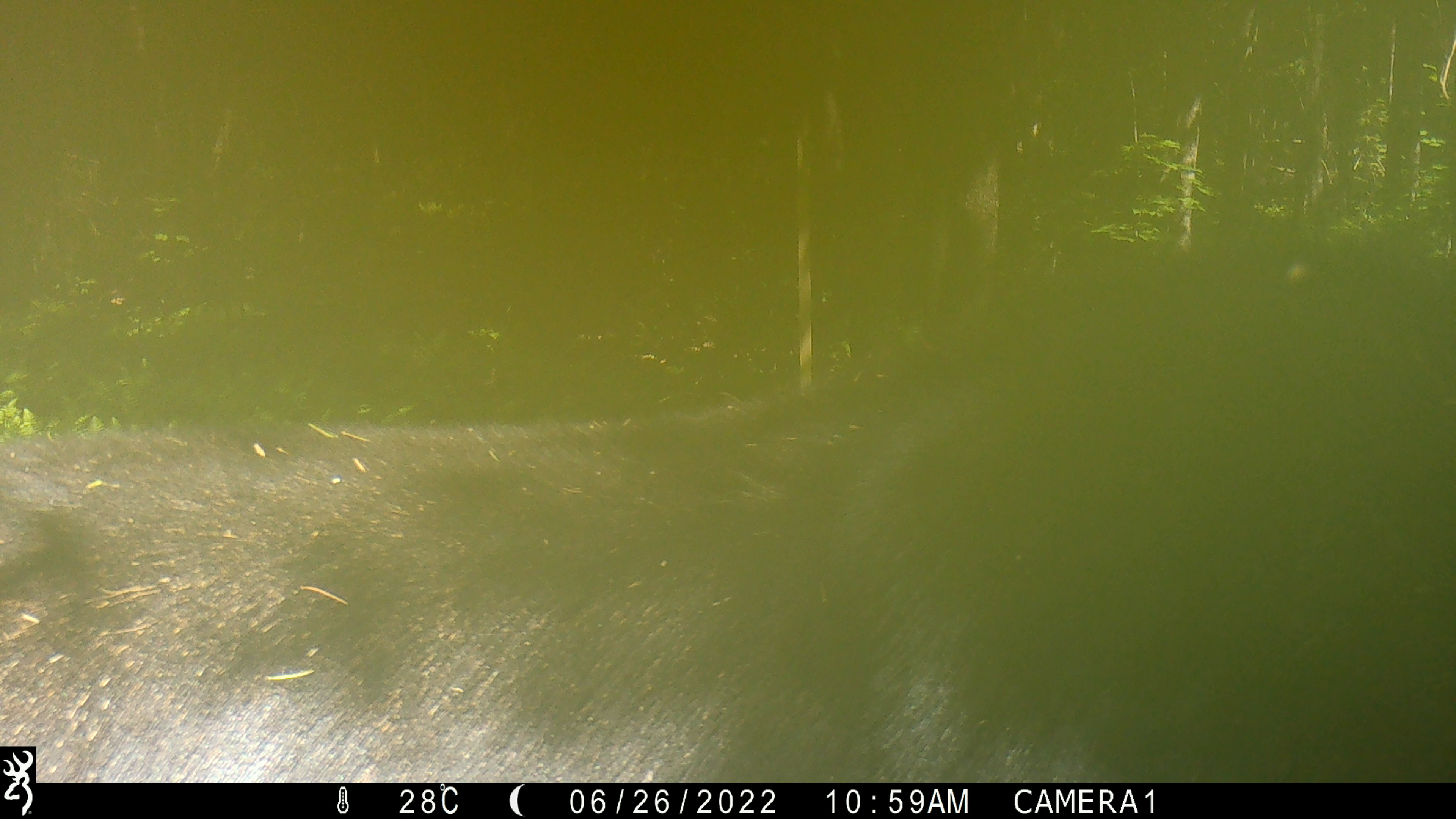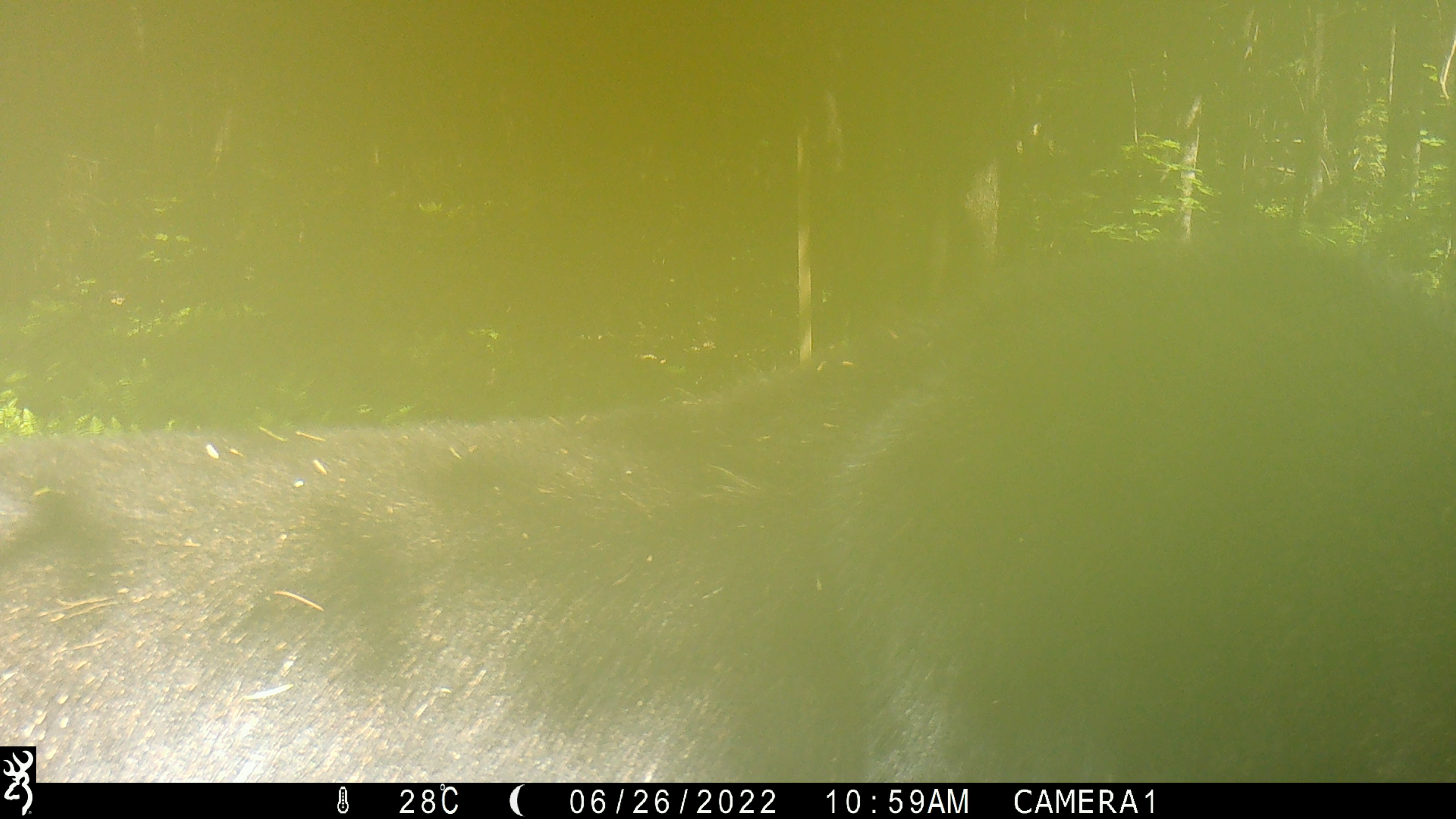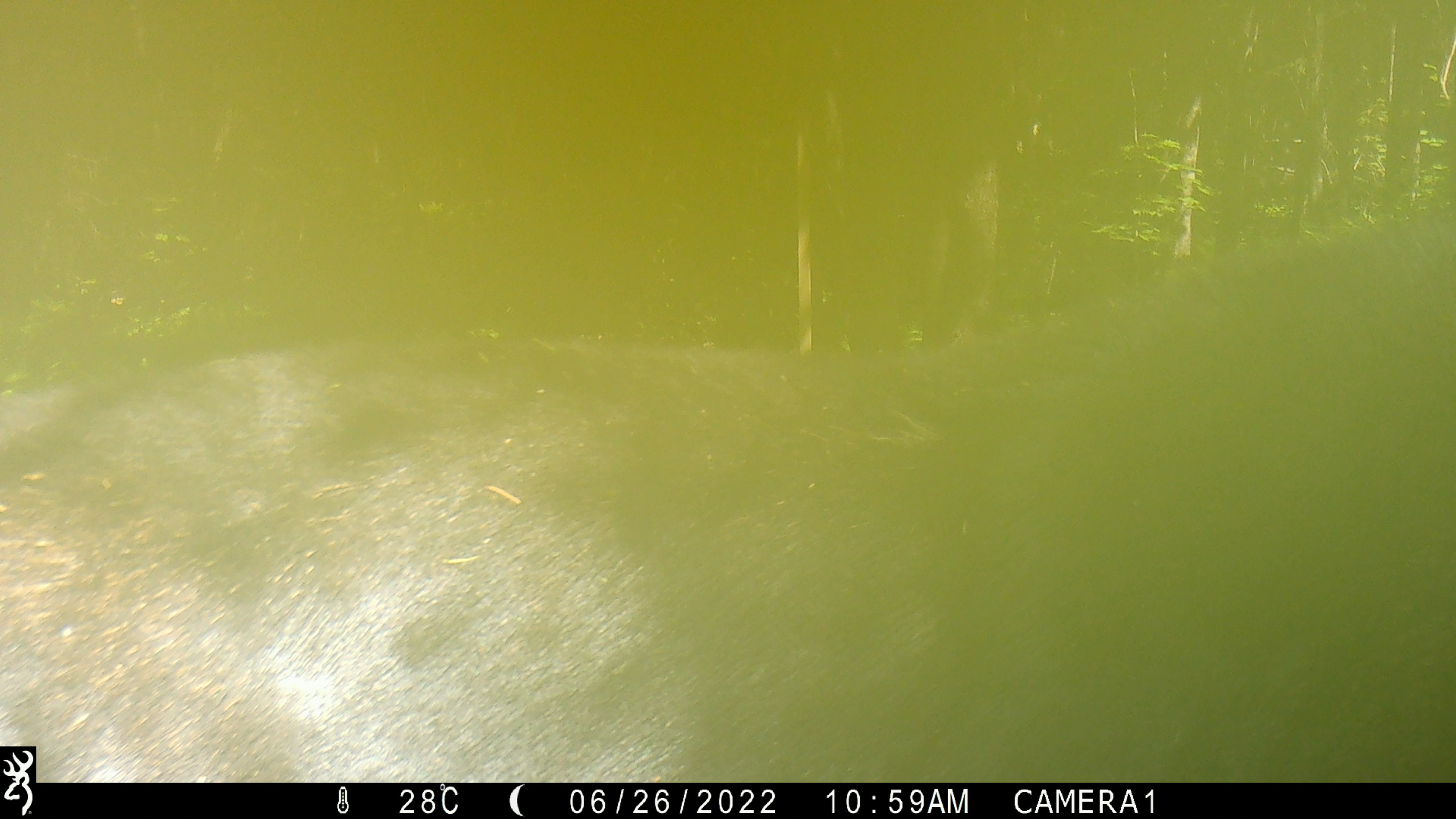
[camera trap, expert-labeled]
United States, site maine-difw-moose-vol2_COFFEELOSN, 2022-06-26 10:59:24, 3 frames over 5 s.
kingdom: Animalia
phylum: Chordata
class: Mammalia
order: Artiodactyla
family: Cervidae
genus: Alces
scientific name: Alces alces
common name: moose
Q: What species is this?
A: Moose (Alces alces).